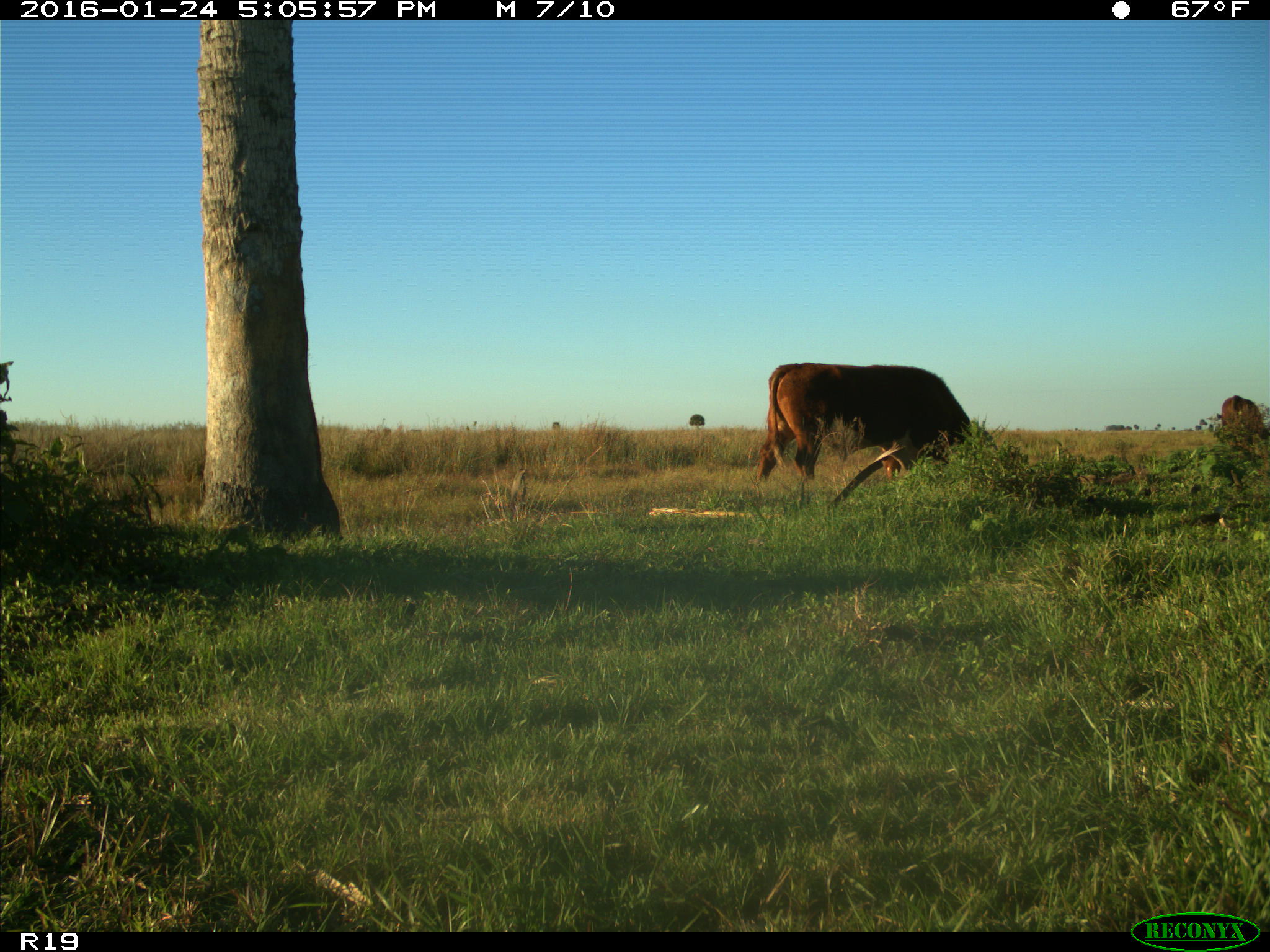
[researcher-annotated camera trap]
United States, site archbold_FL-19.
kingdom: Animalia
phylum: Chordata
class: Mammalia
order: Artiodactyla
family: Bovidae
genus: Bos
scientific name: Bos taurus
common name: domestic cow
Bos taurus (domestic cow).